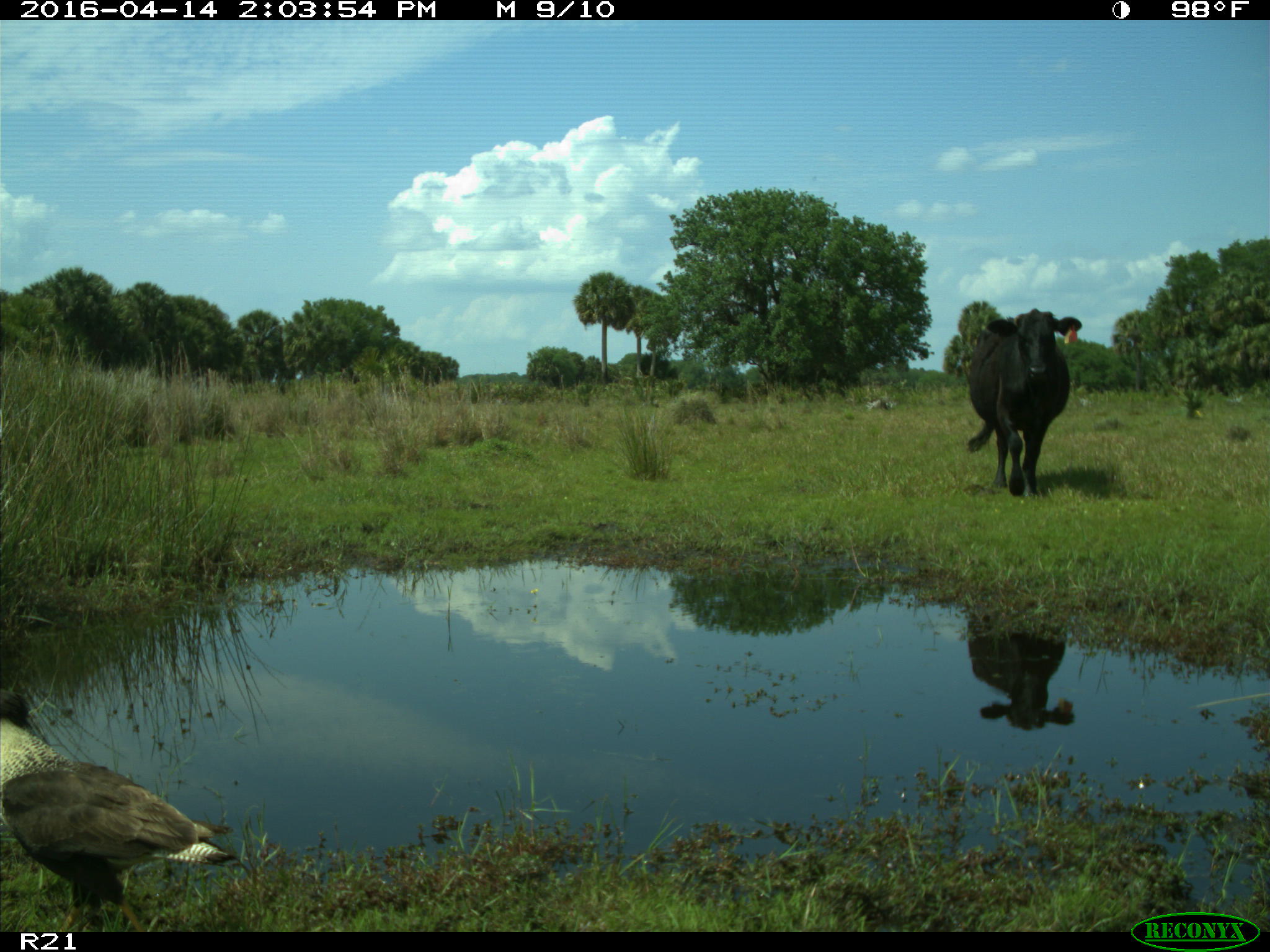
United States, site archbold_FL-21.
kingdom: Animalia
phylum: Chordata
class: Mammalia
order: Artiodactyla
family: Bovidae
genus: Bos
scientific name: Bos taurus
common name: domestic cow